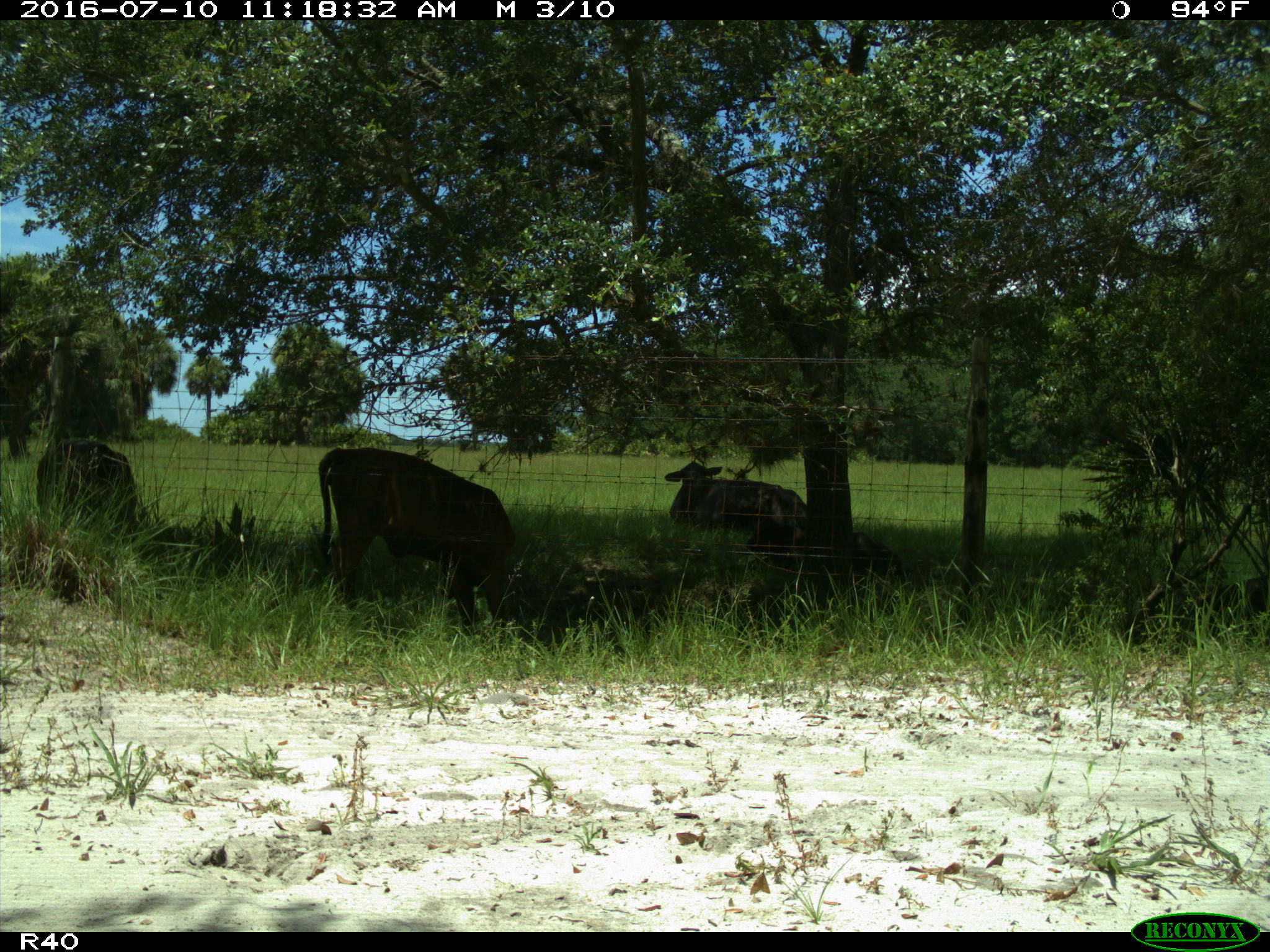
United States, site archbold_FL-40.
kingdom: Animalia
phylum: Chordata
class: Mammalia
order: Artiodactyla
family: Bovidae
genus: Bos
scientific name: Bos taurus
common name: domestic cow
Bos taurus (domestic cow).